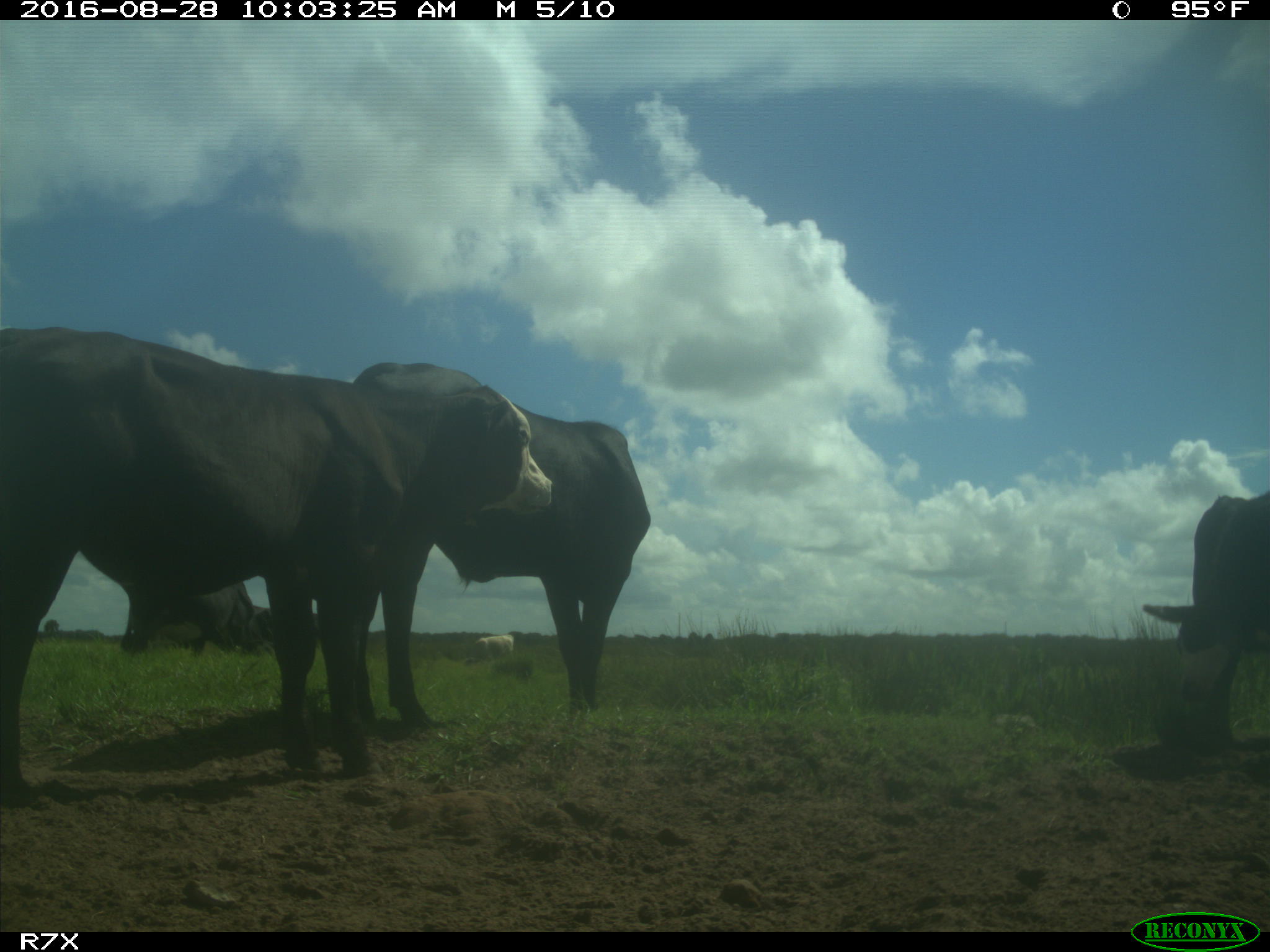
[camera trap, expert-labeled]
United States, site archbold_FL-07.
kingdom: Animalia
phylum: Chordata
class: Mammalia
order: Artiodactyla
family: Bovidae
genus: Bos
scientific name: Bos taurus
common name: domestic cow